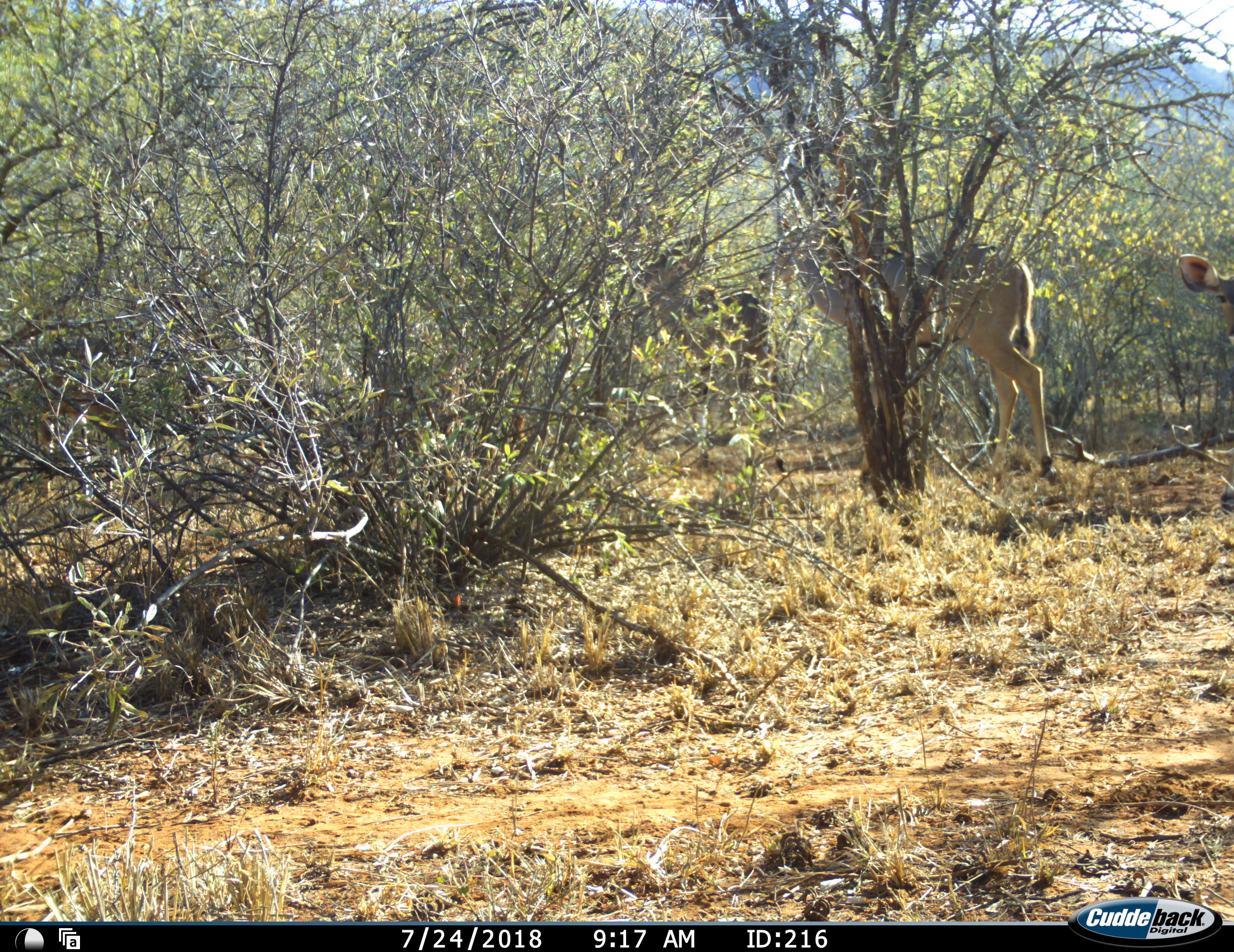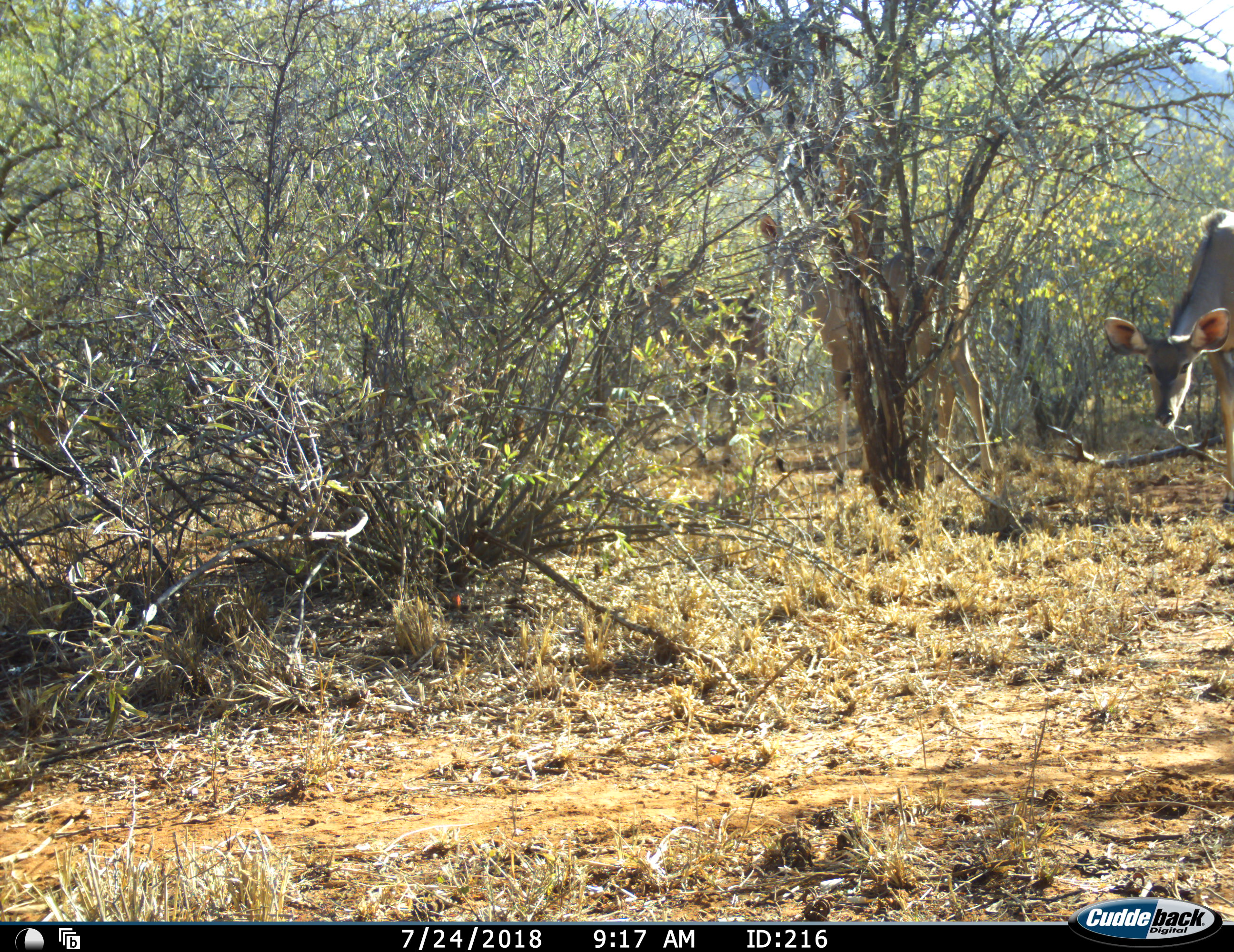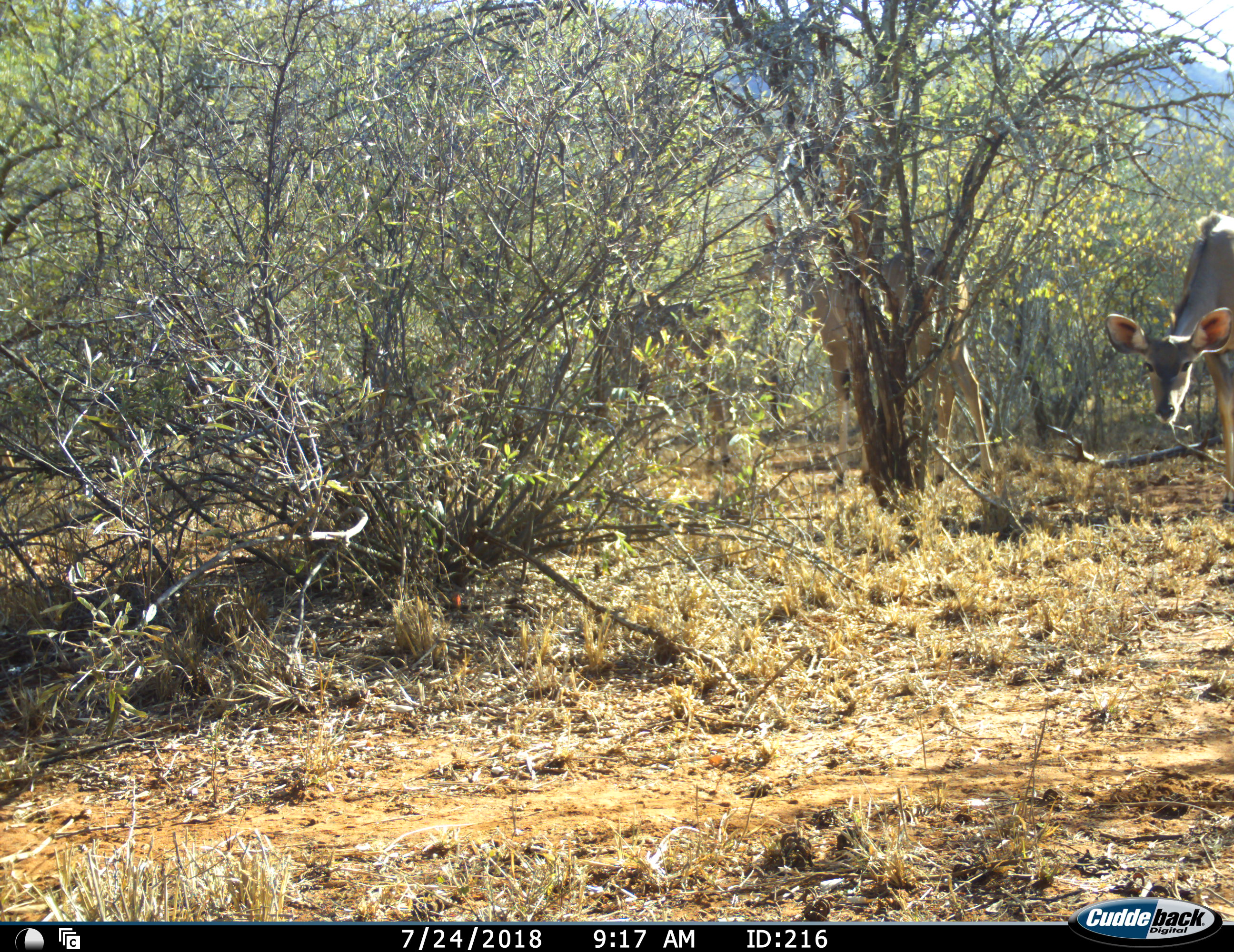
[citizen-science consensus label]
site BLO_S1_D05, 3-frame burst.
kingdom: Animalia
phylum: Chordata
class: Mammalia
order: Artiodactyla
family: Bovidae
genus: Tragelaphus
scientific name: Tragelaphus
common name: kudu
Kudu (Tragelaphus), count 4. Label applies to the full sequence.